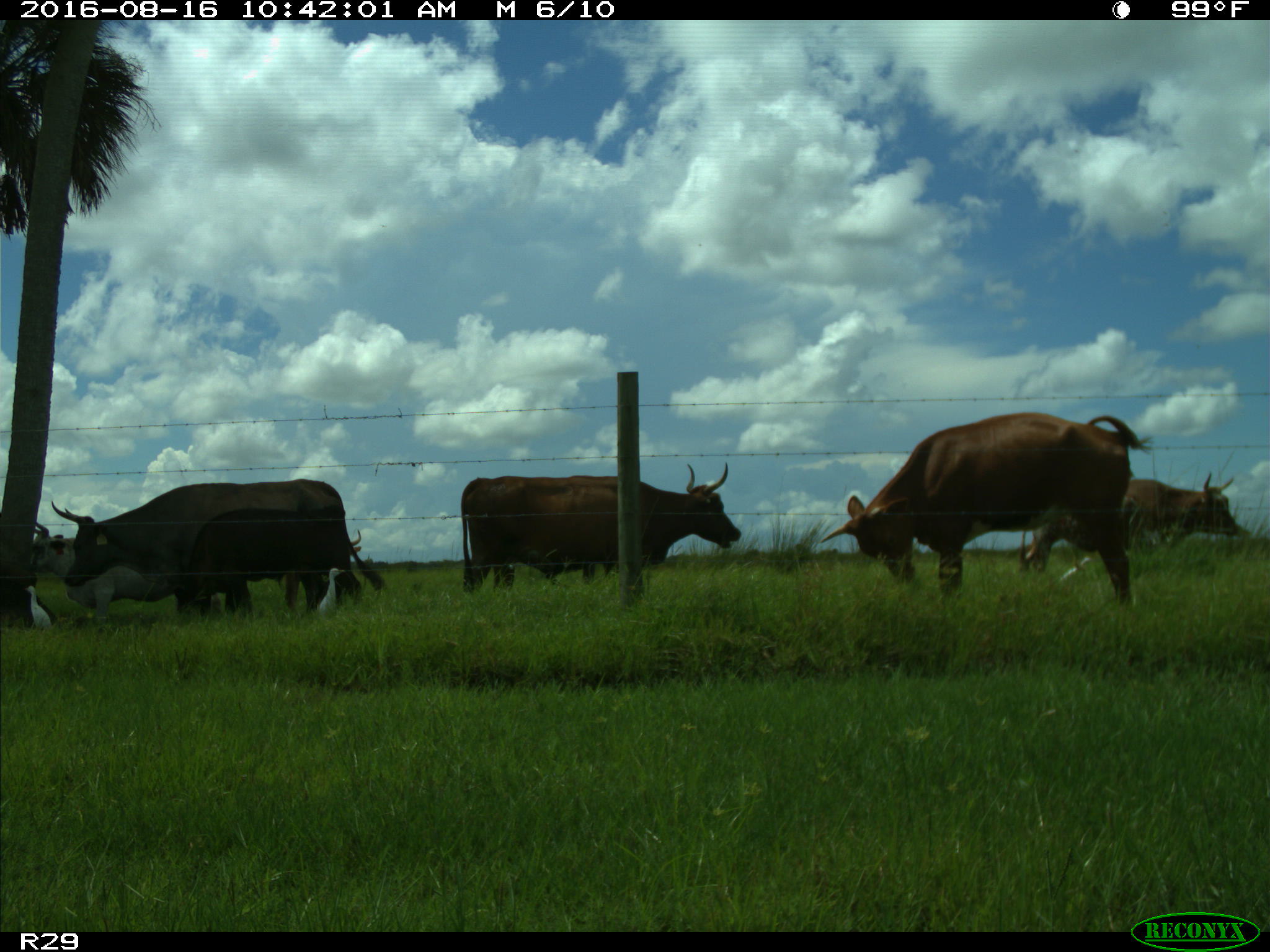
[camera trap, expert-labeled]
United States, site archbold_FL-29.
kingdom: Animalia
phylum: Chordata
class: Mammalia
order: Artiodactyla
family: Bovidae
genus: Bos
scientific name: Bos taurus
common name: domestic cow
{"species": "Bos taurus (domestic cow)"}